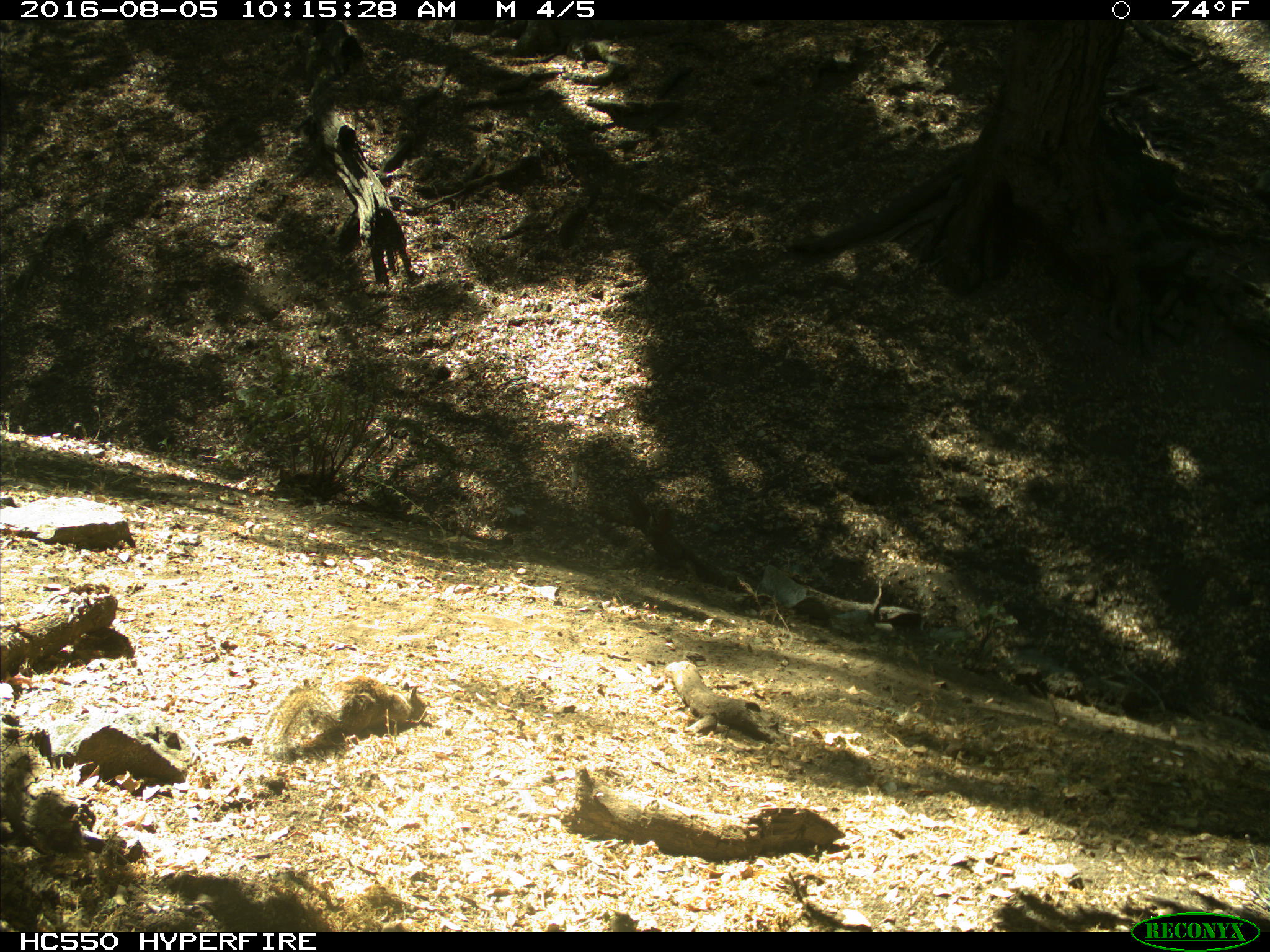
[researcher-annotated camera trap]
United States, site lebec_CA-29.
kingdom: Animalia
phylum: Chordata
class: Mammalia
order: Rodentia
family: Sciuridae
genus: Otospermophilus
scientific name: Otospermophilus beecheyi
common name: california ground squirrel